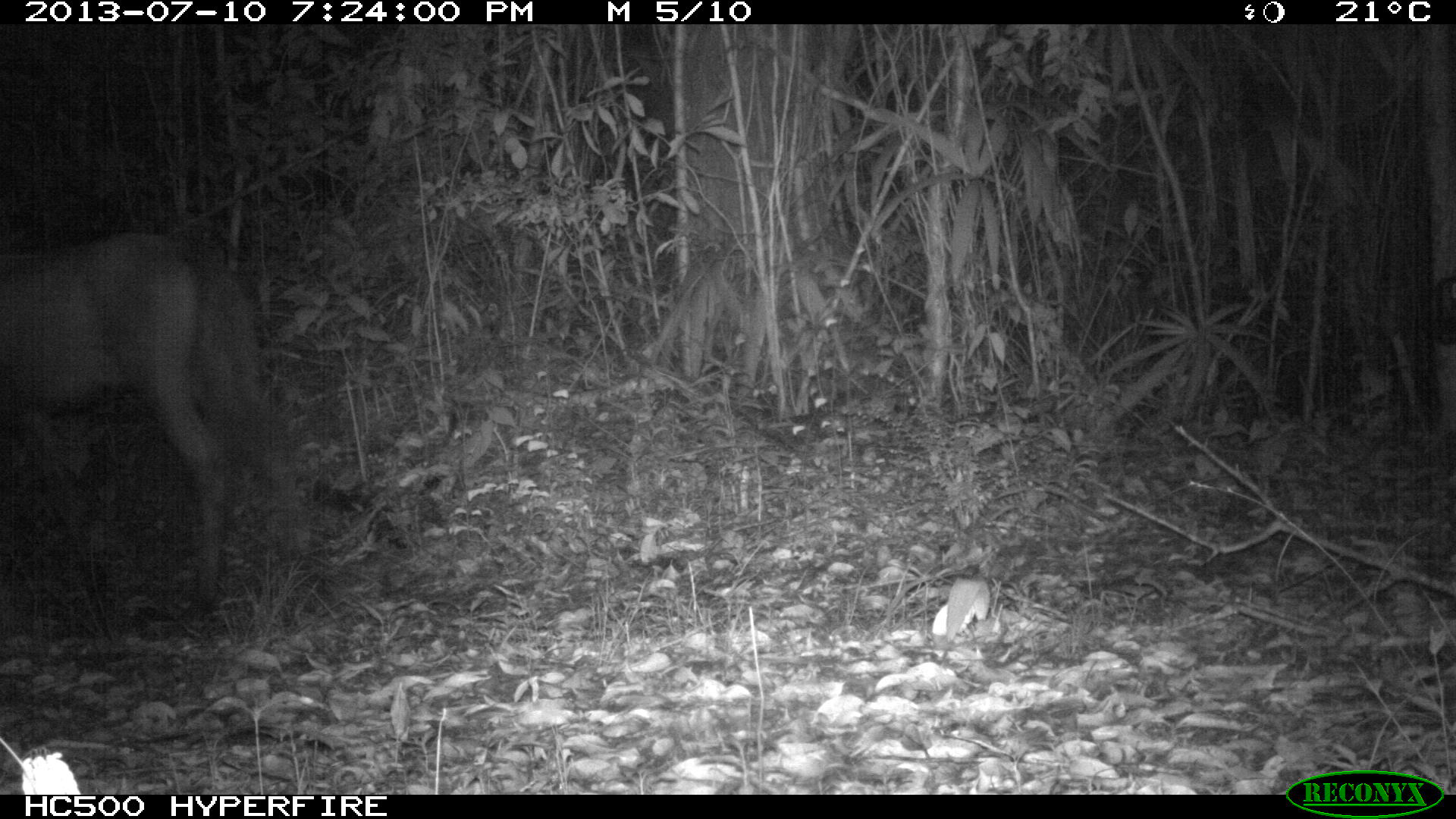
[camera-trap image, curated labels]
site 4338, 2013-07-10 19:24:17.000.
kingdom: Animalia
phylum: Chordata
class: Mammalia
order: Perissodactyla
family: Equidae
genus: Equus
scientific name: Equus ferus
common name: wild horse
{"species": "Equus ferus (wild horse)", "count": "1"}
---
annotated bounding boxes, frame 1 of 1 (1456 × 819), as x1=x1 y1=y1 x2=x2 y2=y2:
equus ferus: x1=0 y1=229 x2=305 y2=620; x1=931 y1=596 x2=975 y2=636